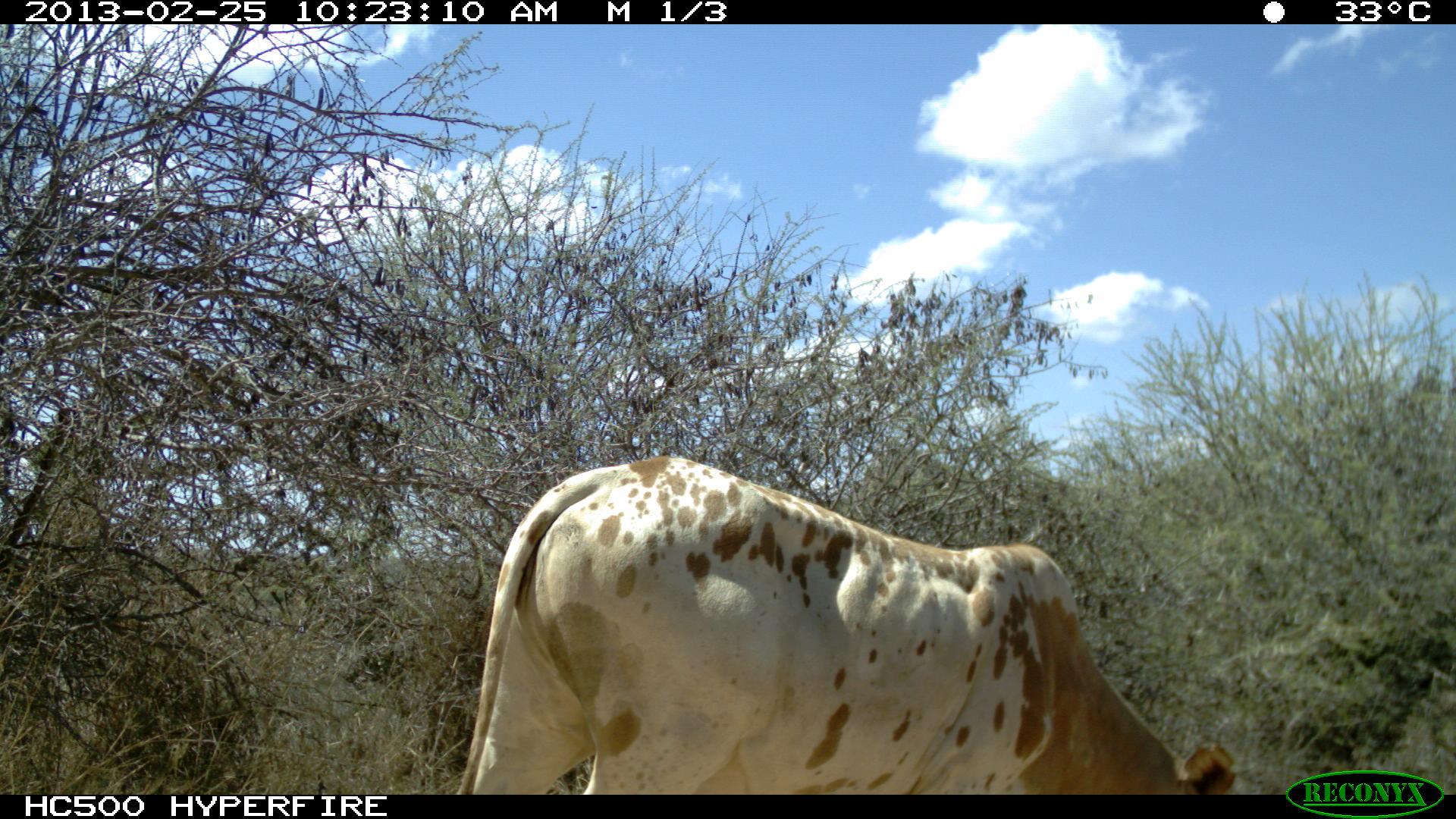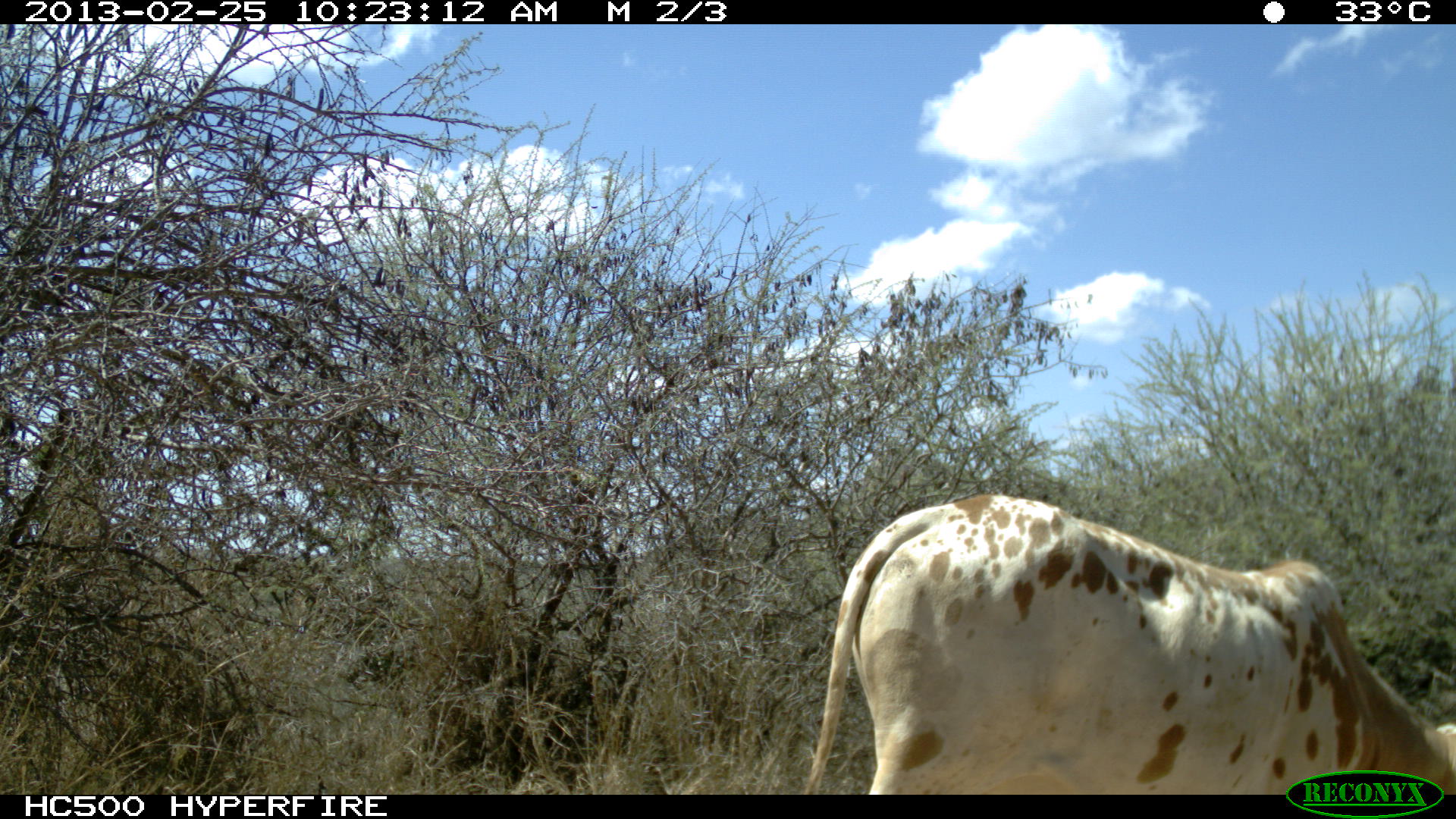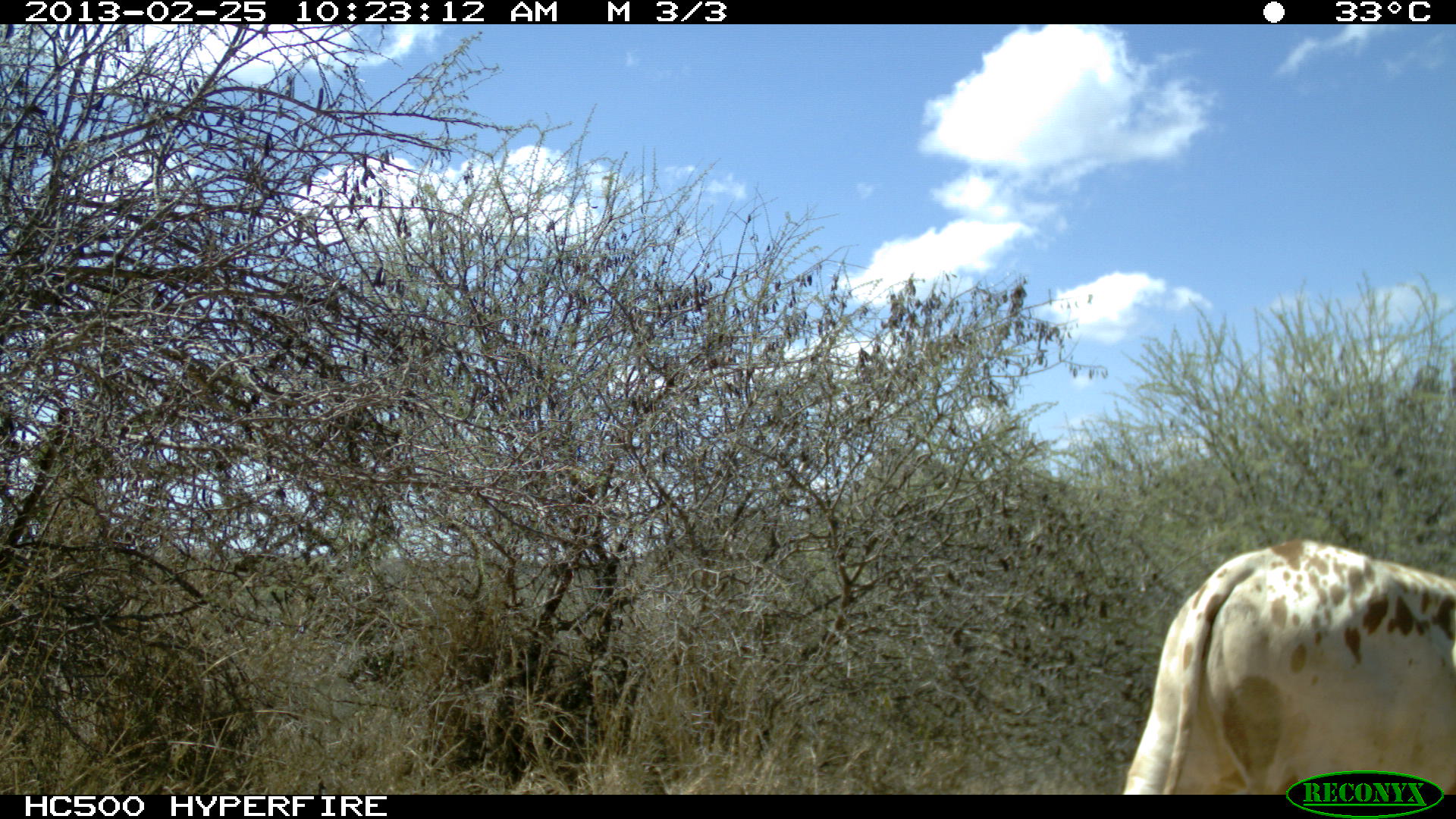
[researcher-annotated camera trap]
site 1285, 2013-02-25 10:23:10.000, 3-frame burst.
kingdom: Animalia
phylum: Chordata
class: Mammalia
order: Artiodactyla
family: Bovidae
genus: Bos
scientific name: Bos taurus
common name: domestic cattle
Bos taurus (domestic cattle), count 1.